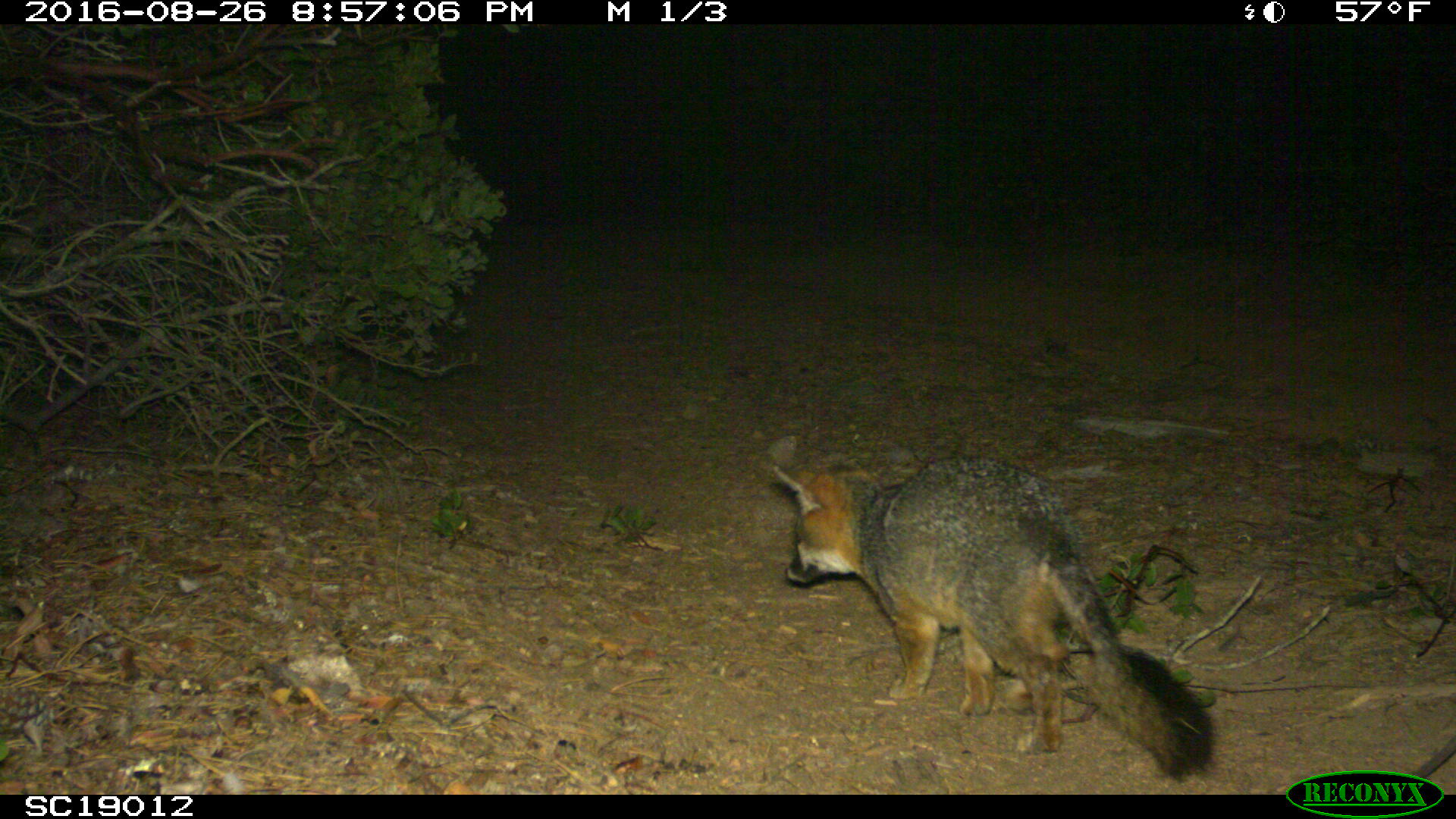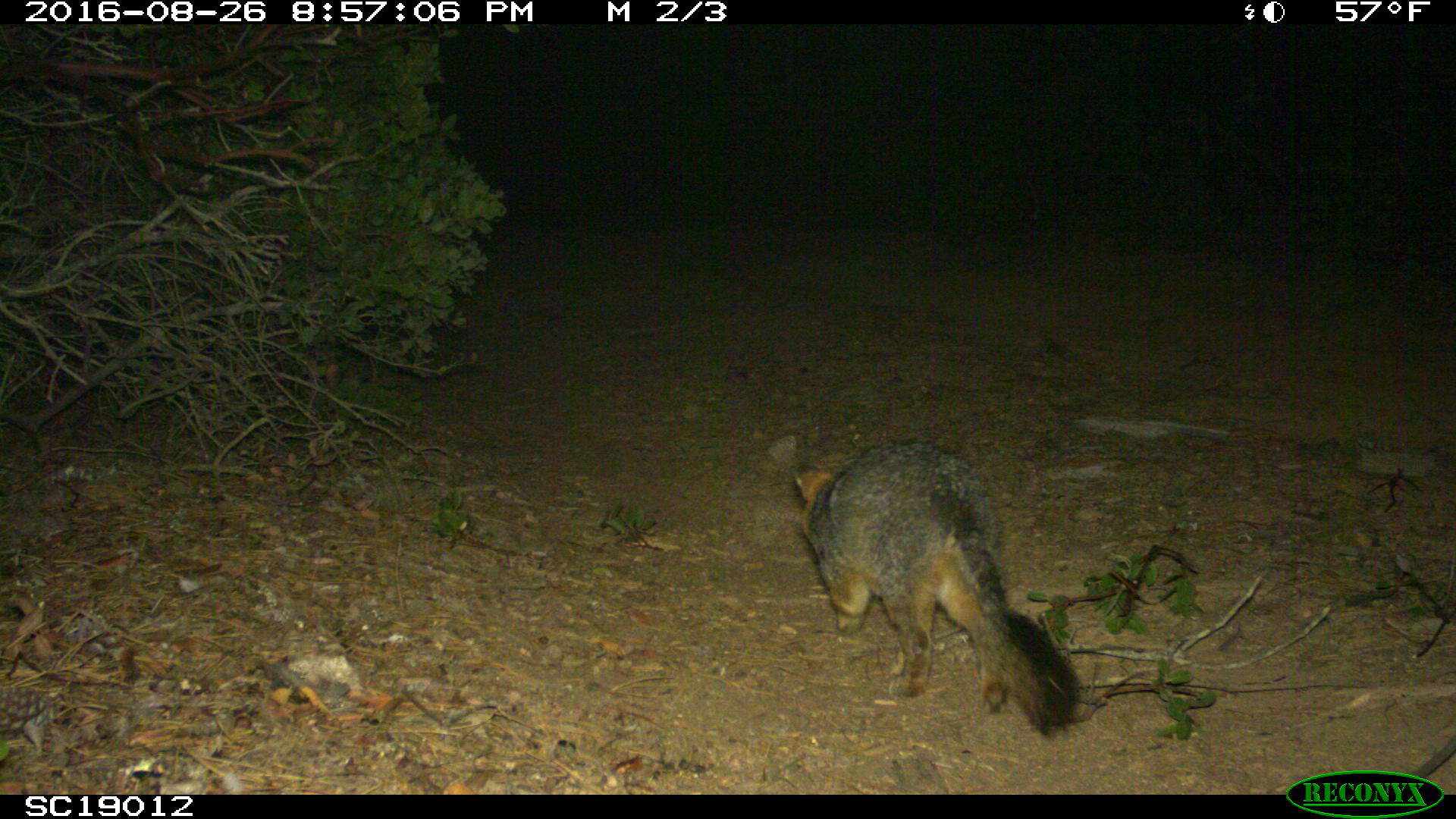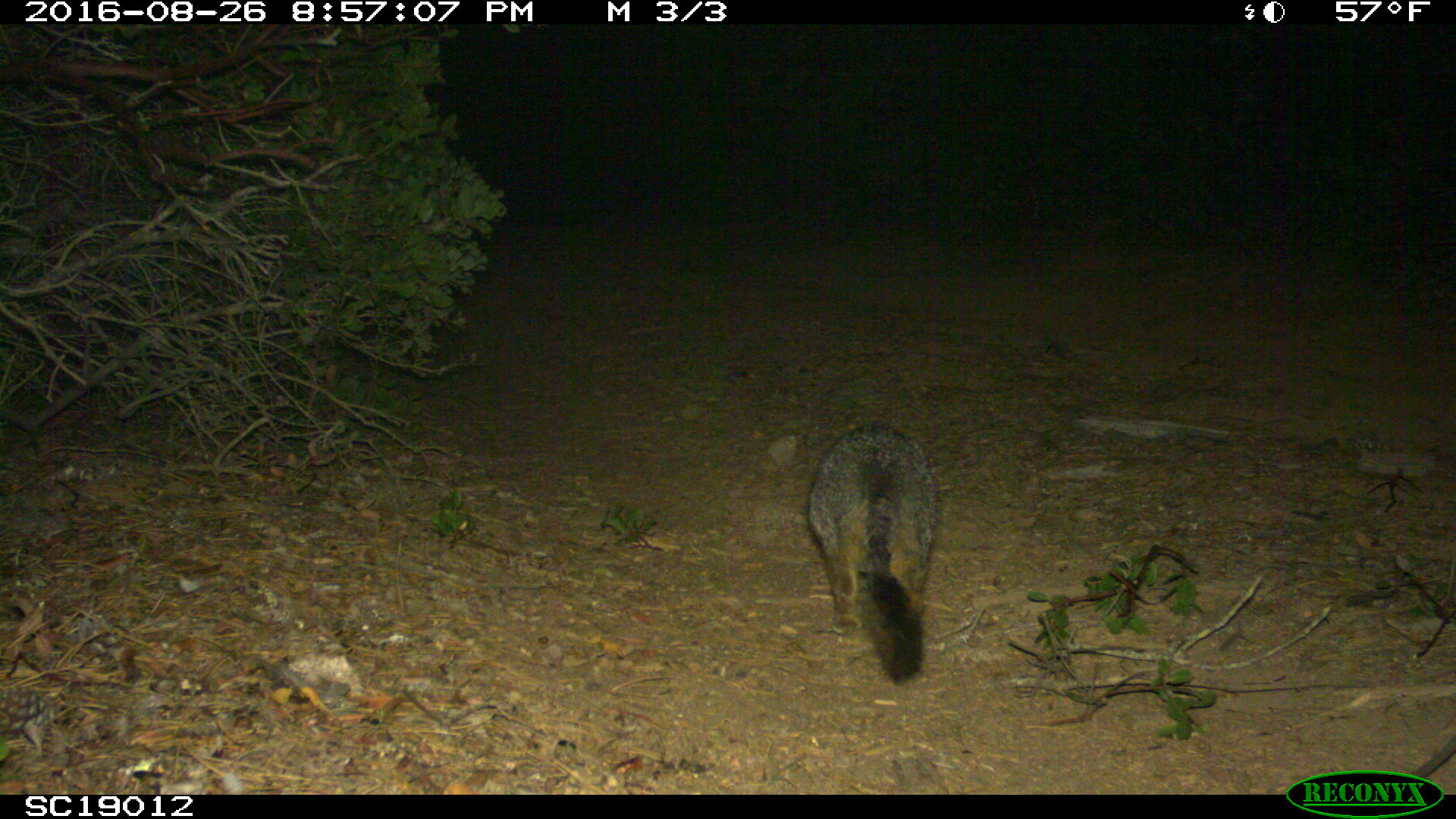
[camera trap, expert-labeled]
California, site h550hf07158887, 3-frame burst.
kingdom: Animalia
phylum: Chordata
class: Mammalia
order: Carnivora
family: Canidae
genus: Urocyon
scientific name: Urocyon littoralis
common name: island fox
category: fox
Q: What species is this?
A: Fox (island fox) (Urocyon littoralis).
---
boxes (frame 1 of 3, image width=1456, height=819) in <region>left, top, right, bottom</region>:
fox: <region>771, 453, 1216, 780</region>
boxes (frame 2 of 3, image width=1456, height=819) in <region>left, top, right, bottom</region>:
fox: <region>790, 438, 1078, 734</region>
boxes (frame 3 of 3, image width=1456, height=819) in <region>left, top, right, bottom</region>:
fox: <region>806, 421, 939, 682</region>